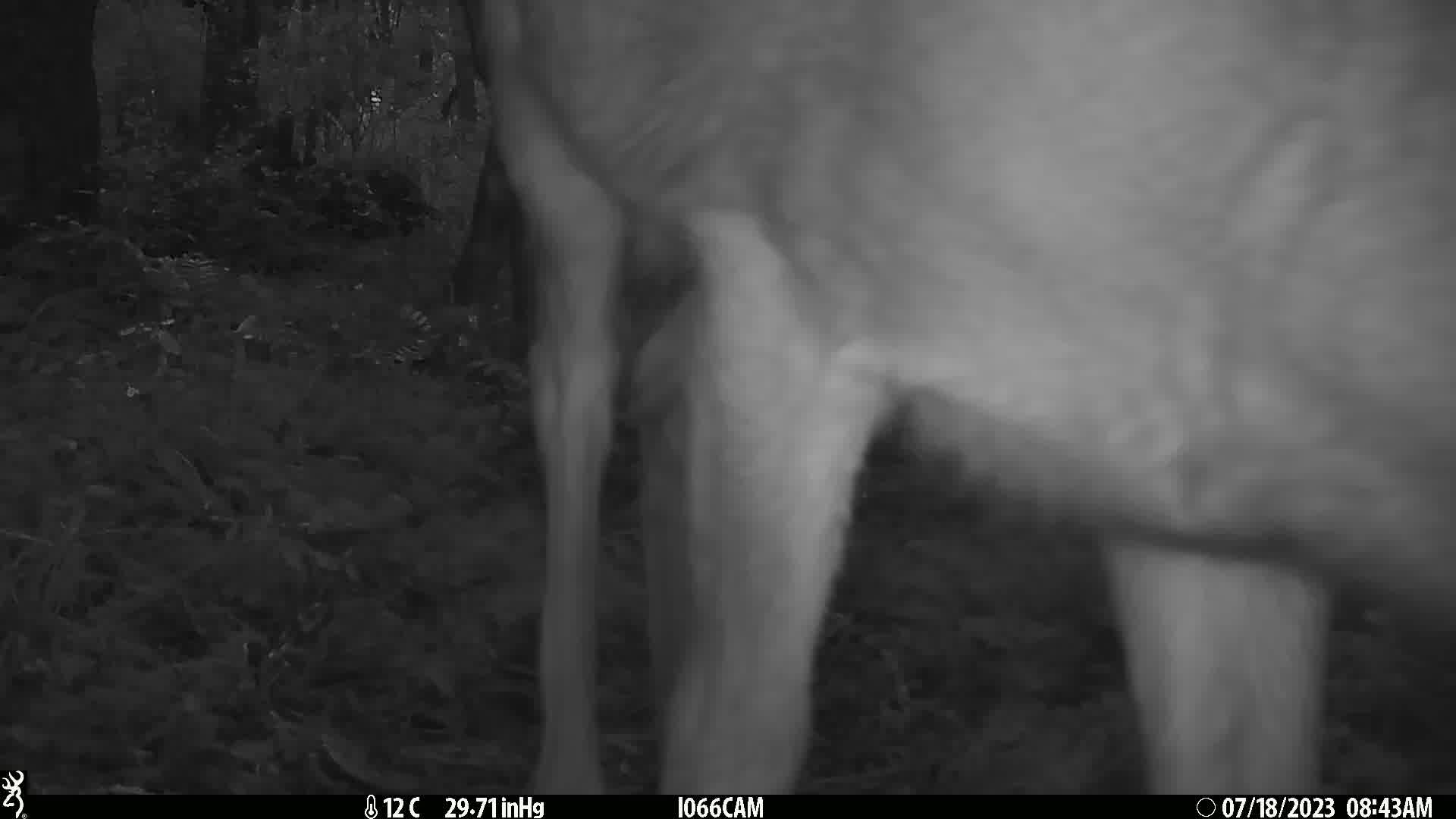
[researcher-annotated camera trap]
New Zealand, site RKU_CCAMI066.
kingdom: Animalia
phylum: Chordata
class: Mammalia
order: Artiodactyla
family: Cervidae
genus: Odocoileus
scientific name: Odocoileus virginianus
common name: white-tailed deer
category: white tailed deer